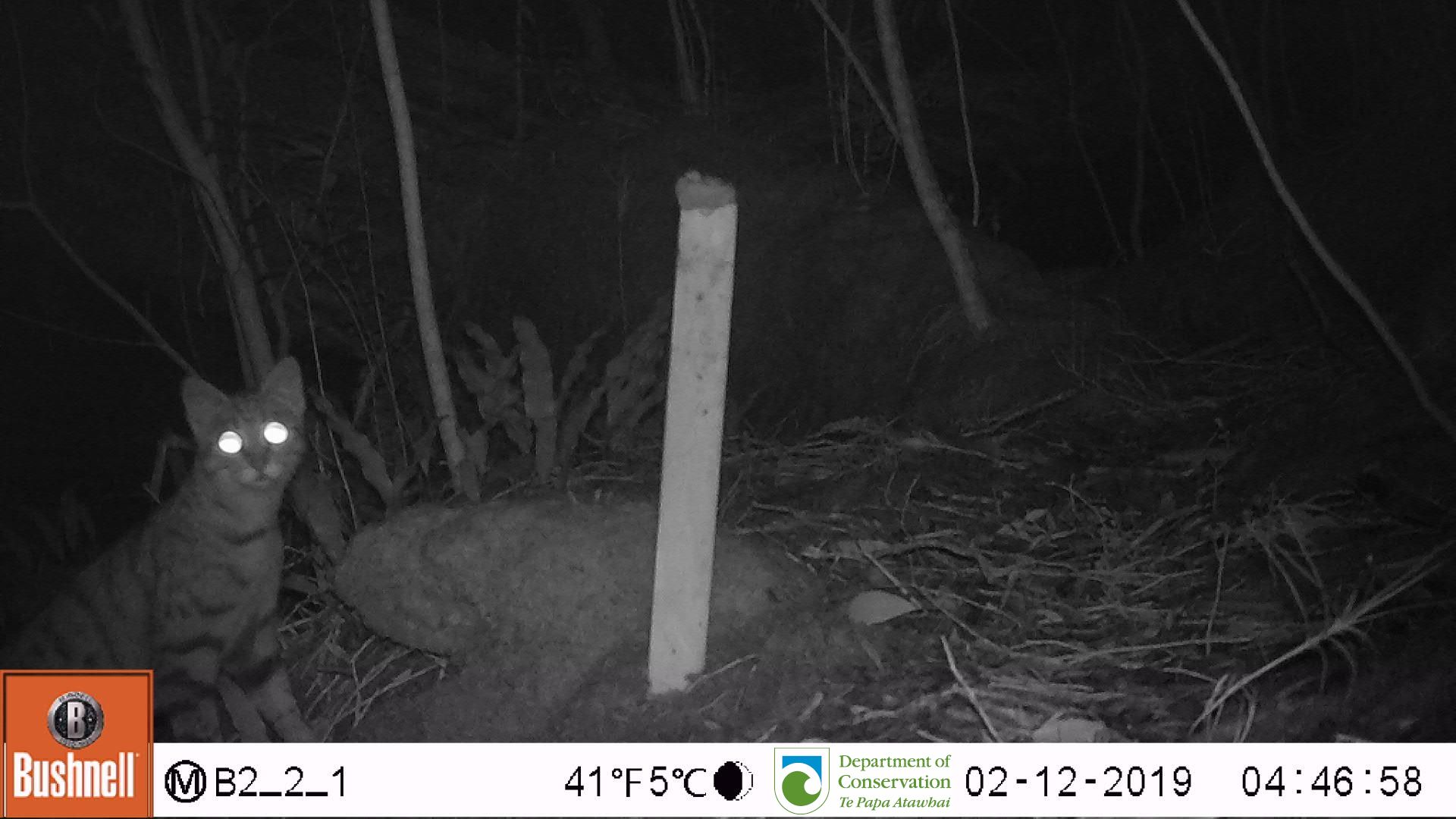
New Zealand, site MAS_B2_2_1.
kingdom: Animalia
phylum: Chordata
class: Mammalia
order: Carnivora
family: Felidae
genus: Felis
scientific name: Felis catus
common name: domestic cat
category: cat